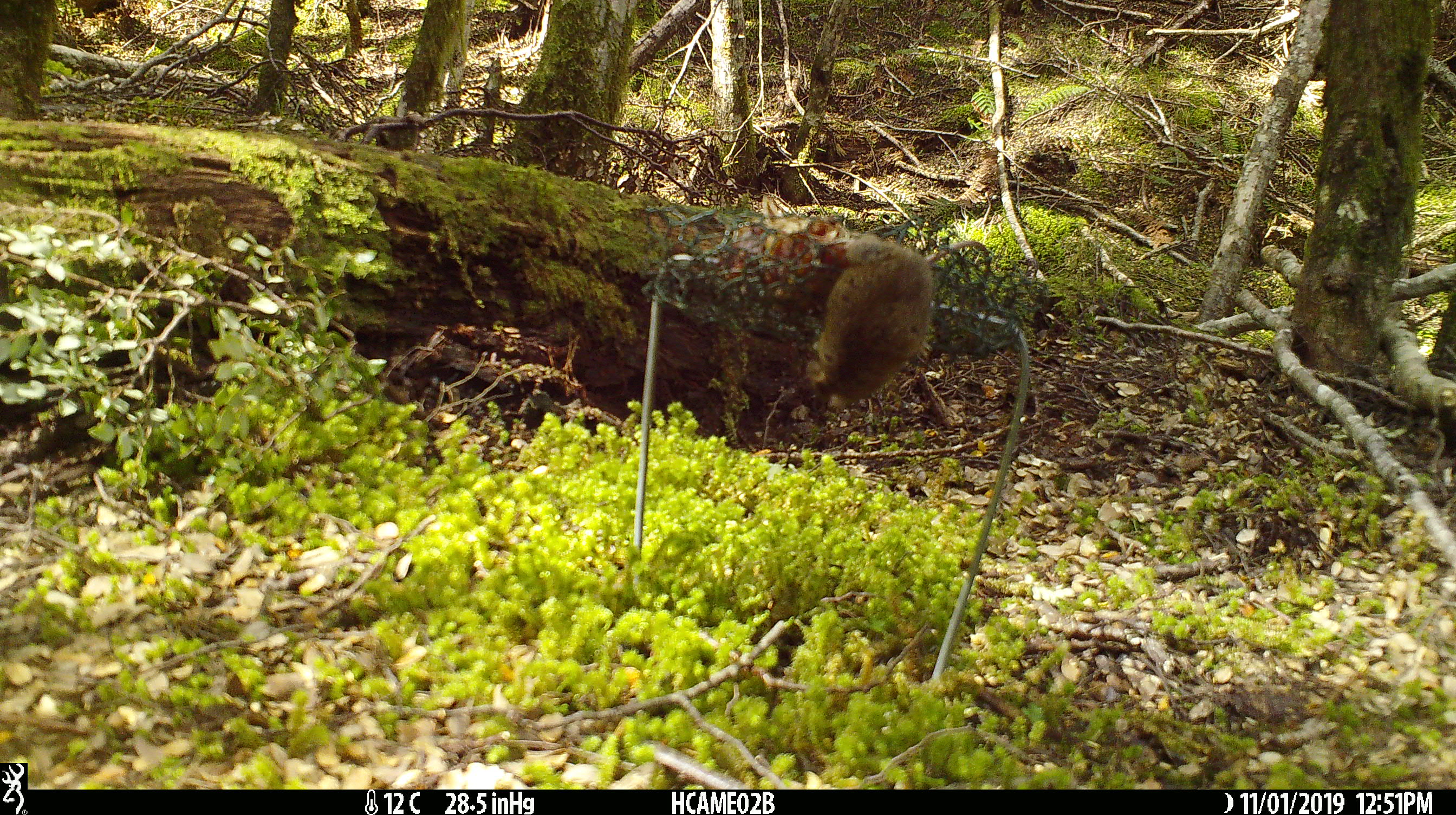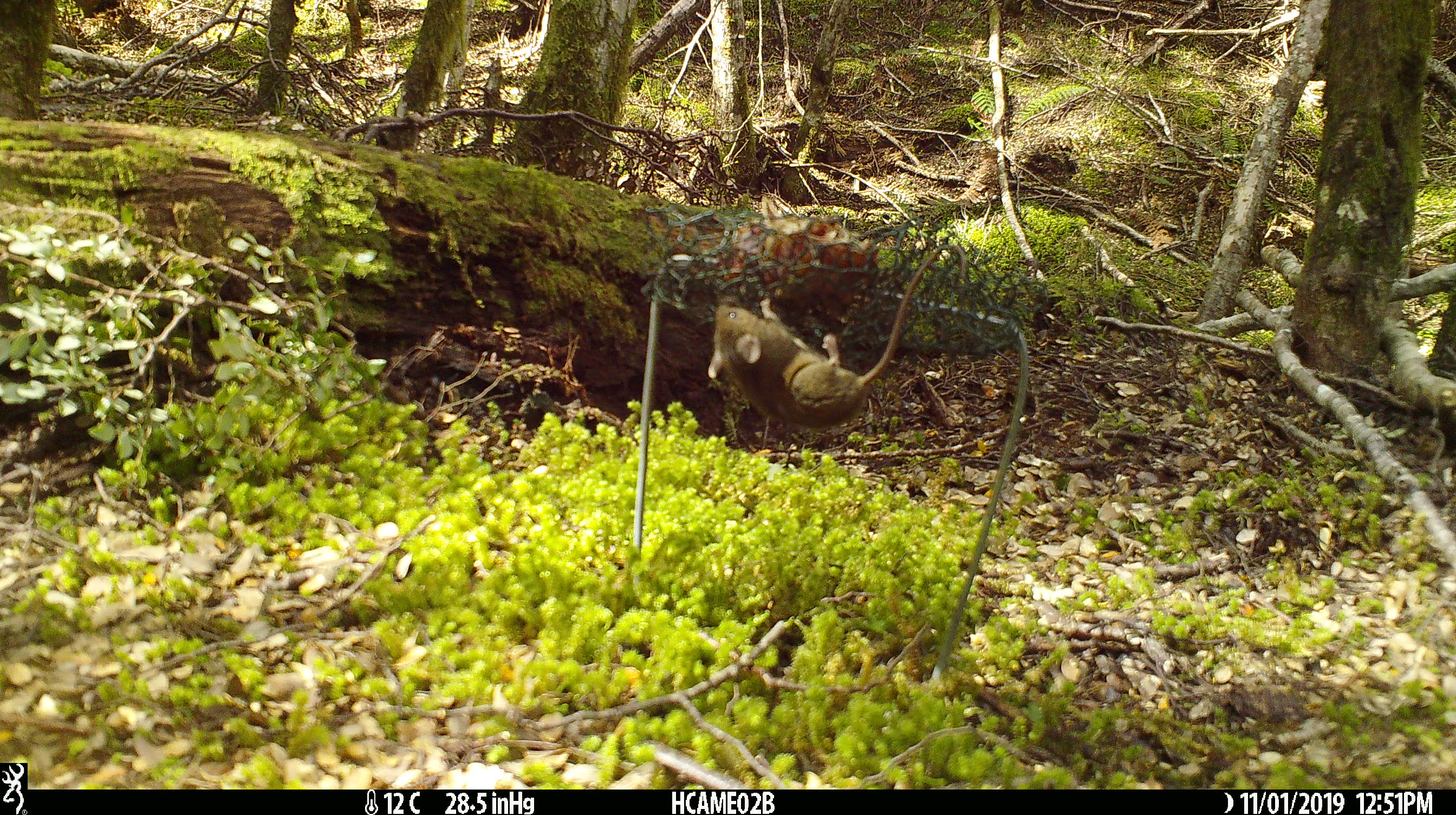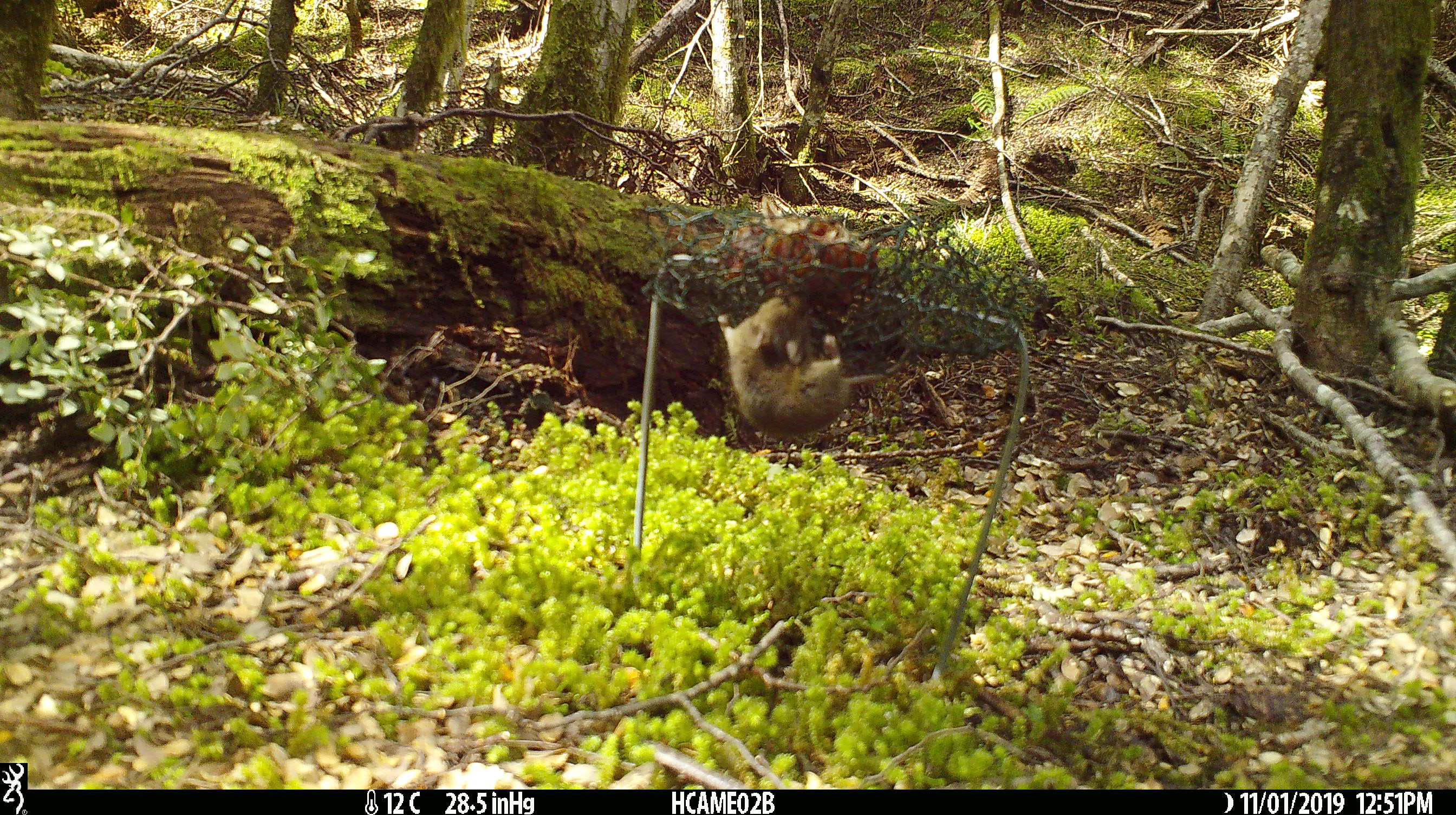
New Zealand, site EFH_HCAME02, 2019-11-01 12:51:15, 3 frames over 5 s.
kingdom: Animalia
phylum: Chordata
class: Mammalia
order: Rodentia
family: Muridae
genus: Mus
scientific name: Mus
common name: mouse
Mouse (Mus).